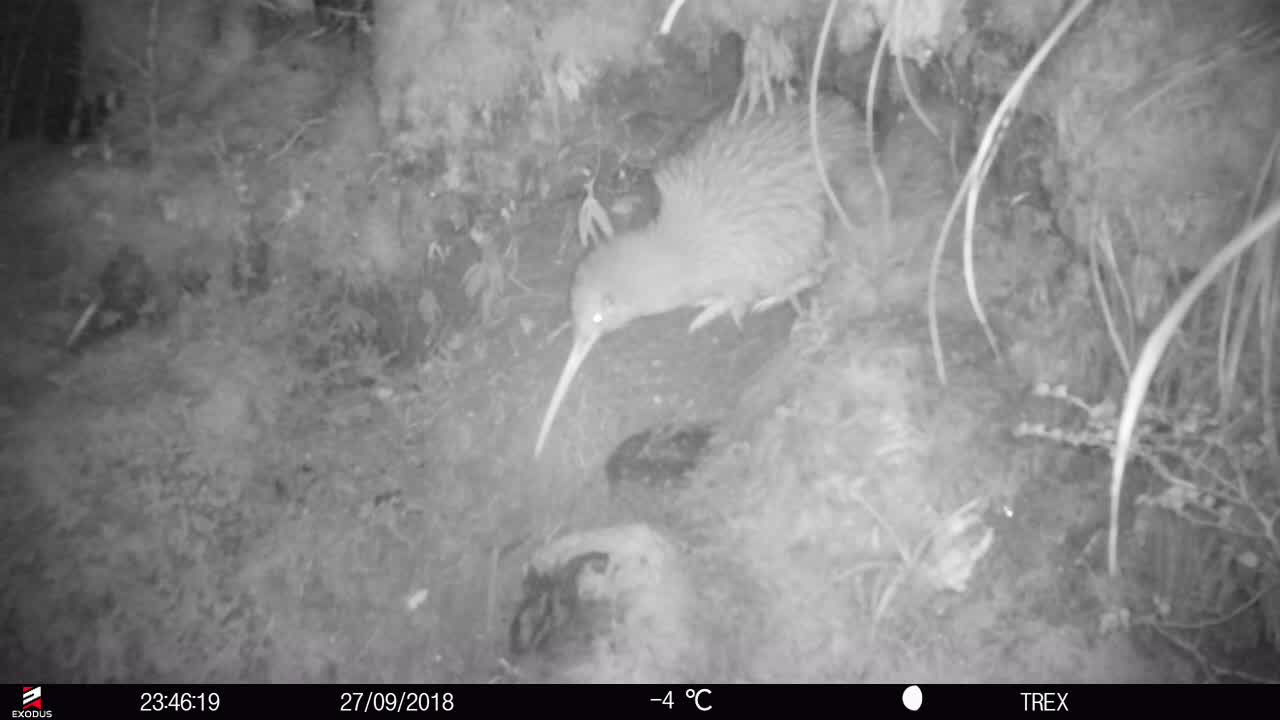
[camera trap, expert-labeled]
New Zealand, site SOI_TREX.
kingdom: Animalia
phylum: Chordata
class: Aves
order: Apterygiformes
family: Apterygidae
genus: Apteryx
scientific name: Apteryx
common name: kiwi